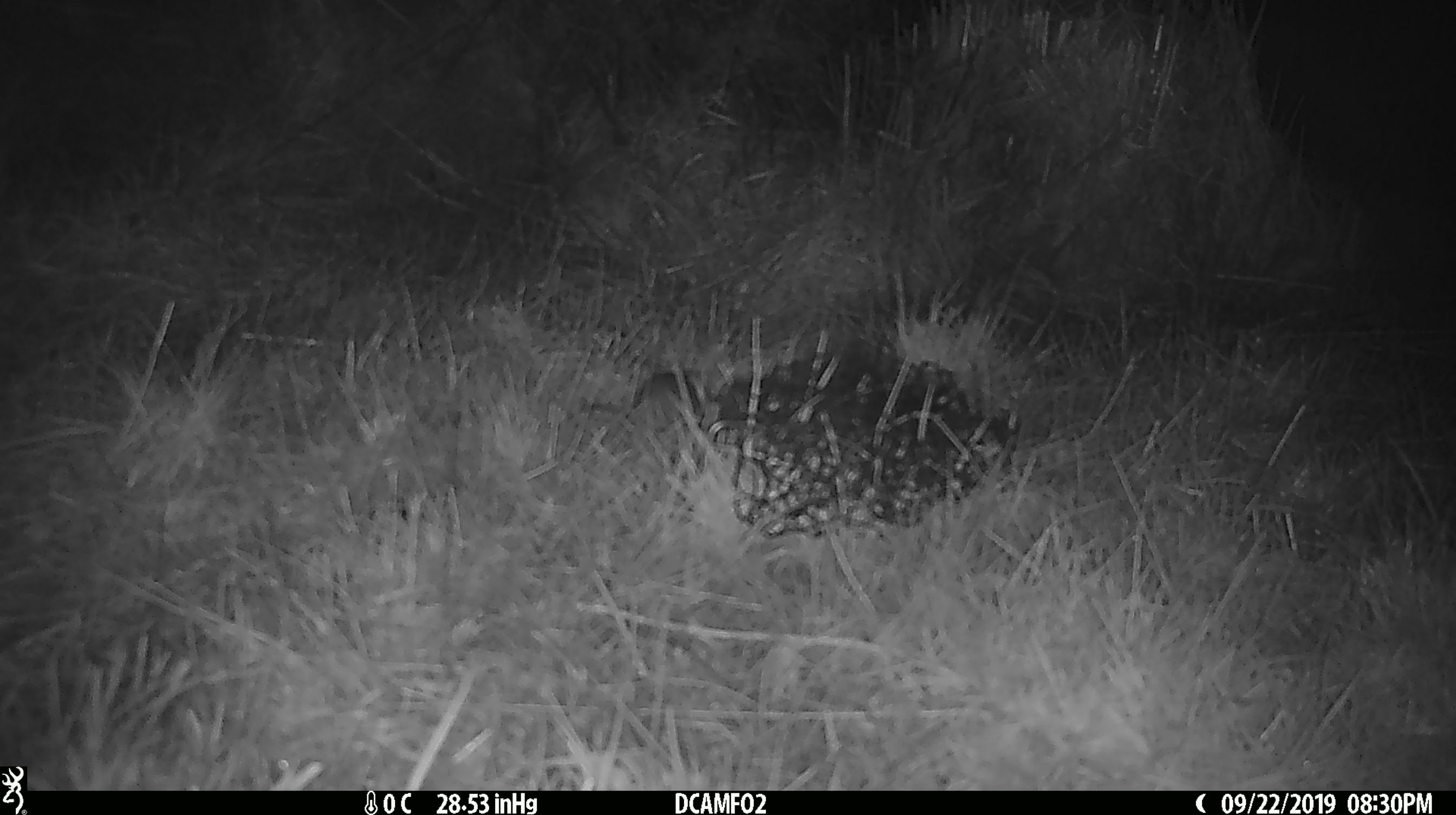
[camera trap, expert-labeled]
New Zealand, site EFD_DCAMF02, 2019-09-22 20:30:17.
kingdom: Animalia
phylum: Chordata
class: Mammalia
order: Rodentia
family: Muridae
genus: Mus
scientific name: Mus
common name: mouse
Mouse (Mus).